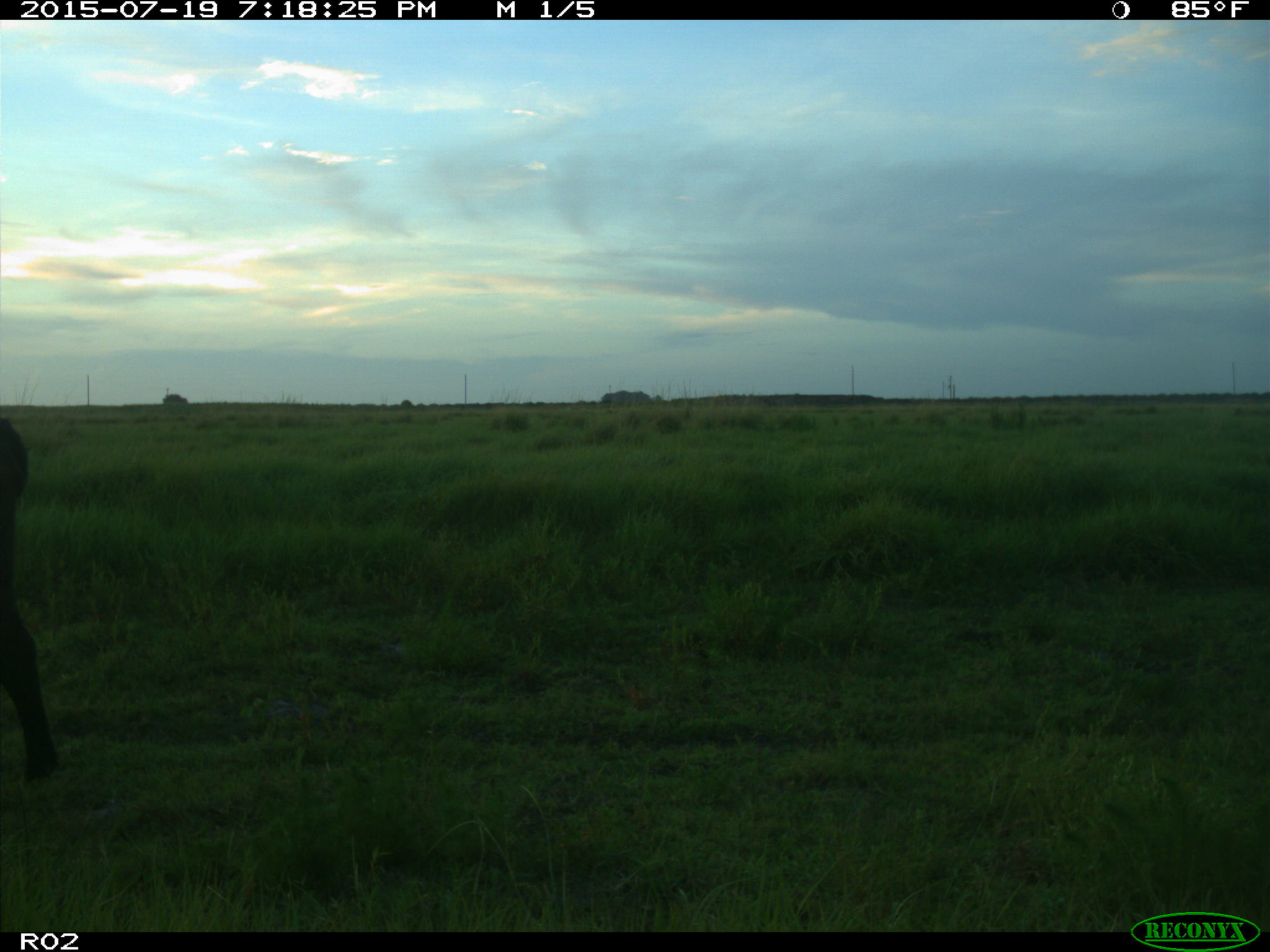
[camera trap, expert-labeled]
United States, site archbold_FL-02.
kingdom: Animalia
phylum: Chordata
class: Mammalia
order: Artiodactyla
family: Bovidae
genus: Bos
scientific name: Bos taurus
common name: domestic cow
Bos taurus (domestic cow).